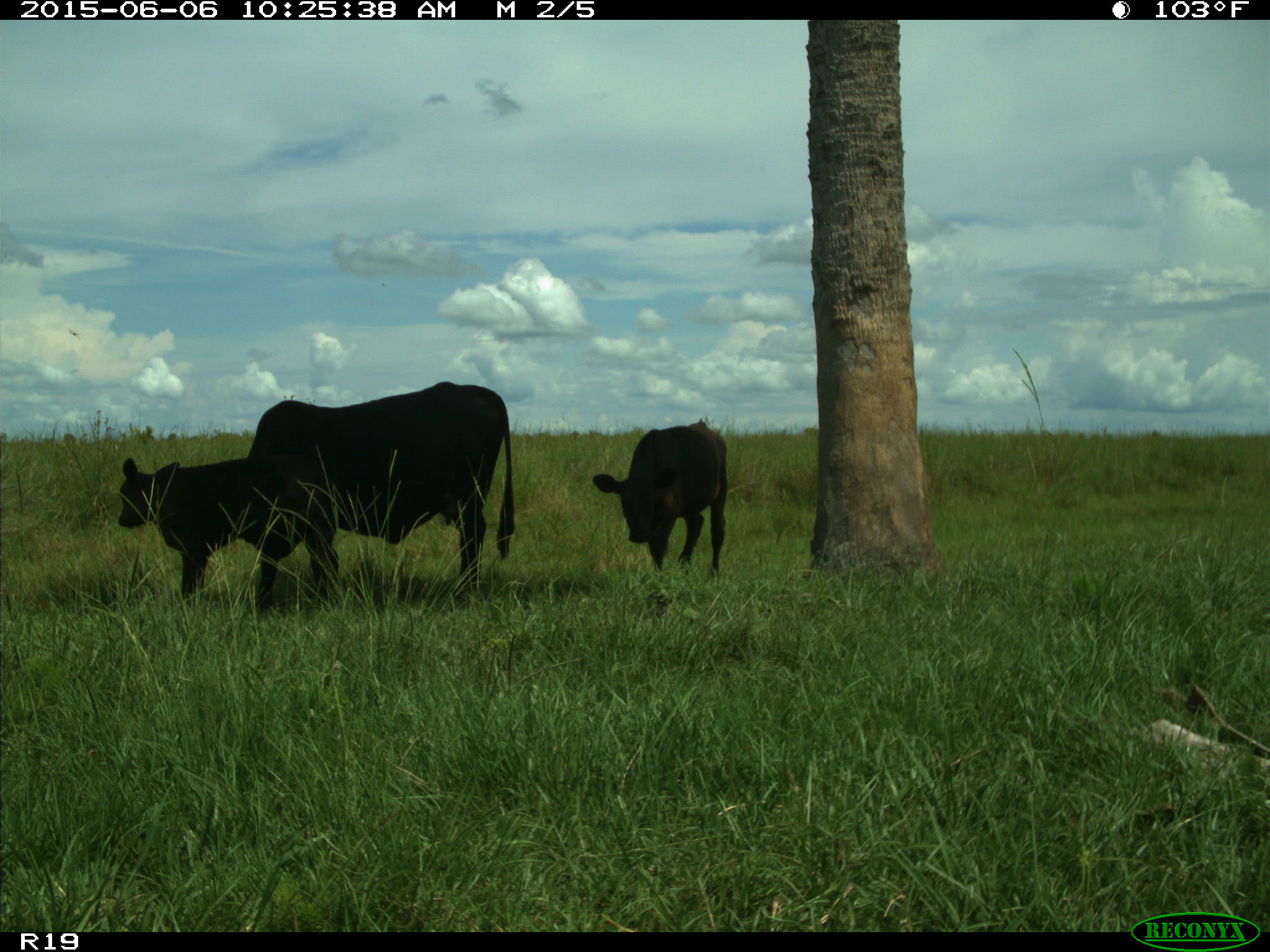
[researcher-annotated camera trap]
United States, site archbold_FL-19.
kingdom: Animalia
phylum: Chordata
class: Mammalia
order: Artiodactyla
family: Bovidae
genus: Bos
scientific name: Bos taurus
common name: domestic cow